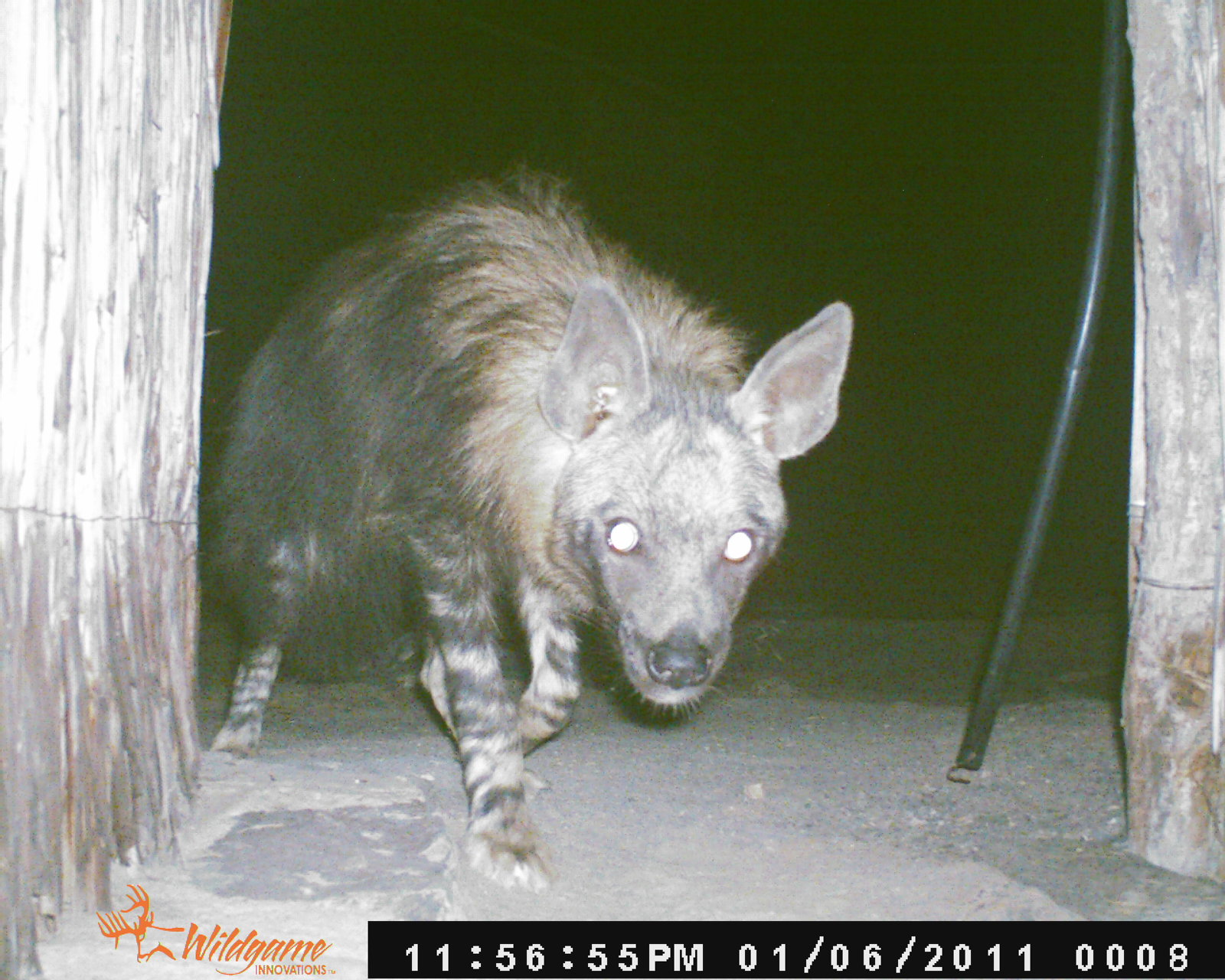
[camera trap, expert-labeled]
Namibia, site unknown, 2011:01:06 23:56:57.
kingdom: Animalia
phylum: Chordata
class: Mammalia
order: Carnivora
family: Hyaenidae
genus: Parahyaena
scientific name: Parahyaena brunnea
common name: brown hyena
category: hyaena brunnea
Hyaena brunnea (brown hyena) (Parahyaena brunnea).